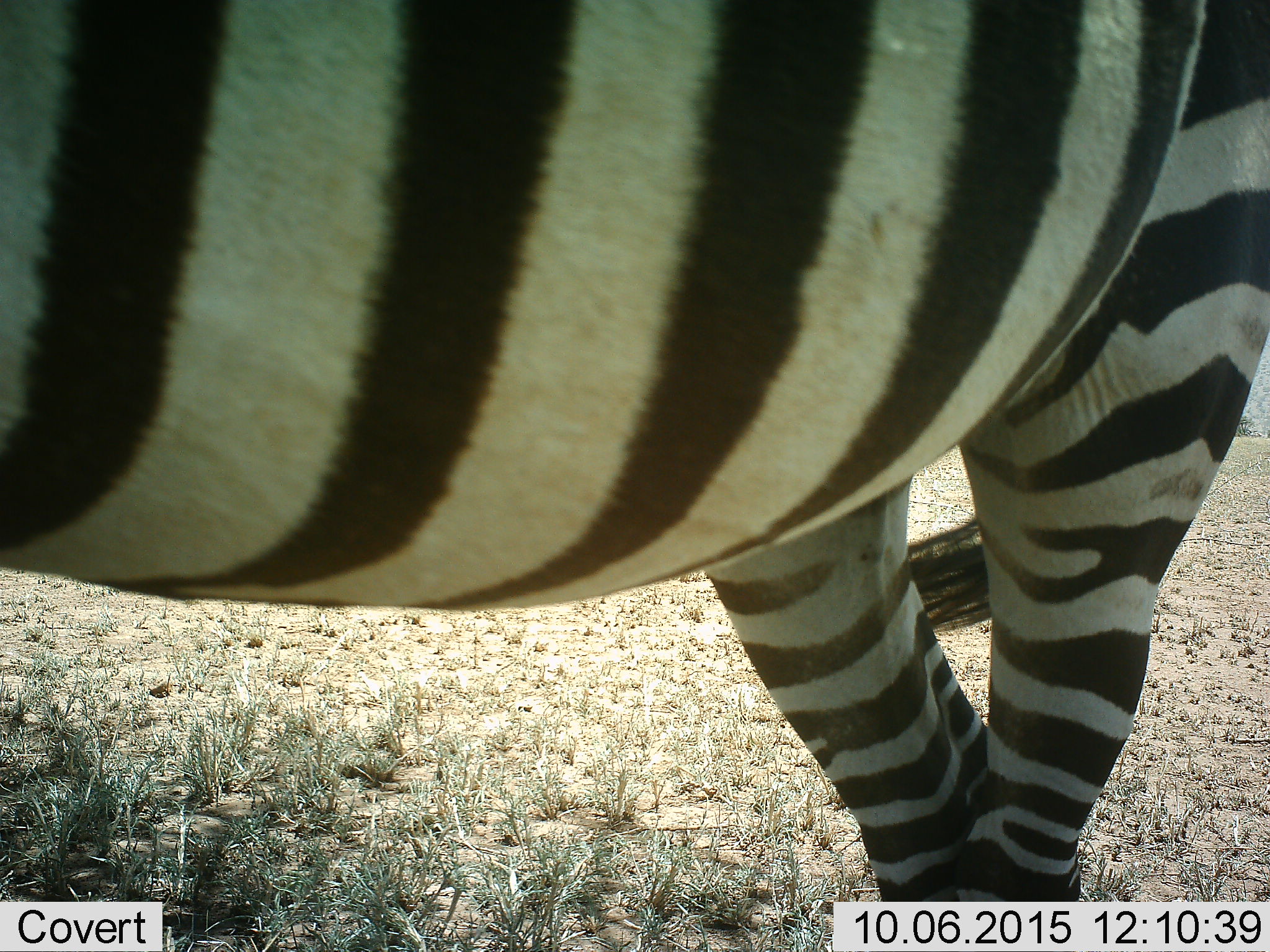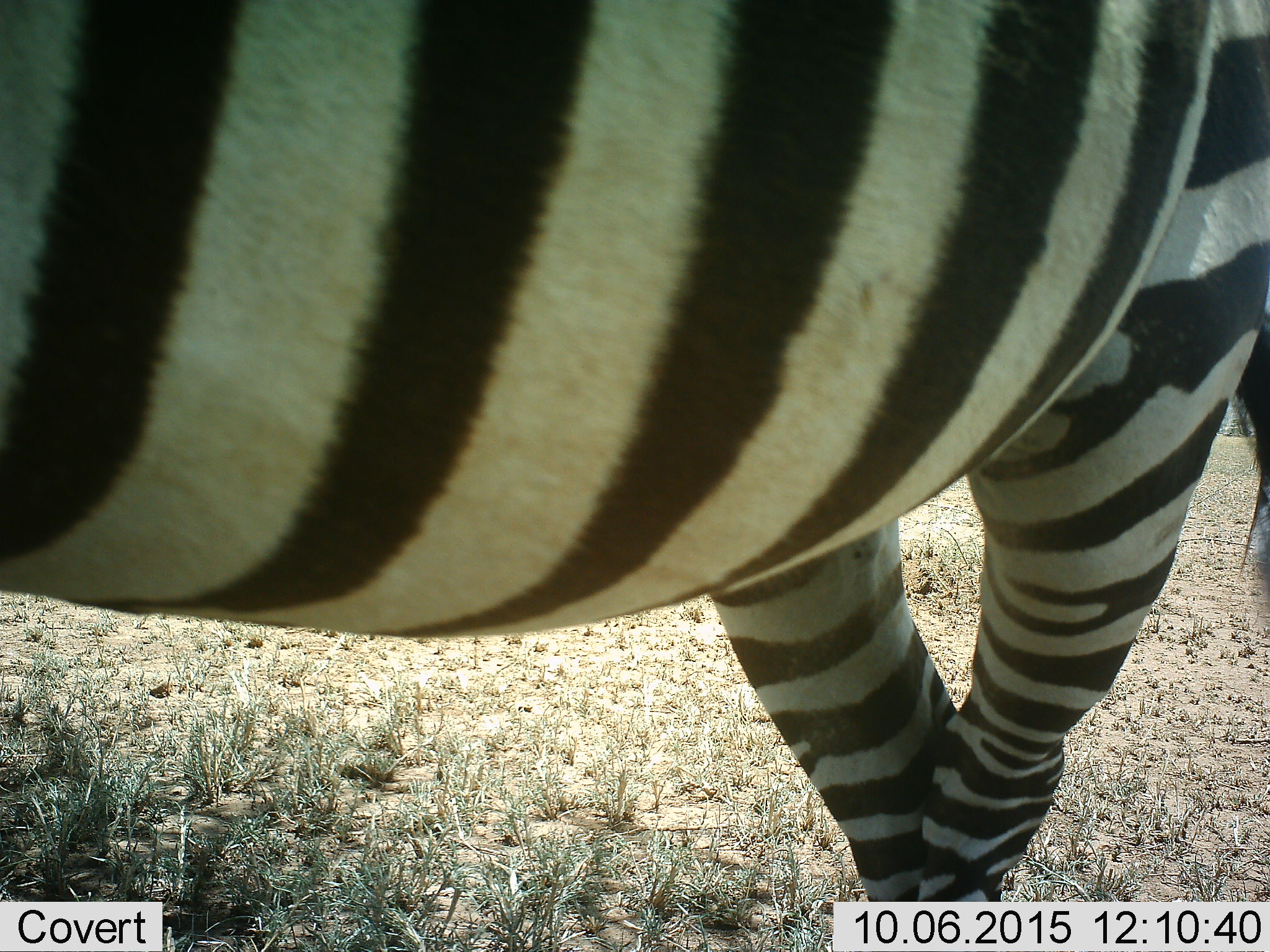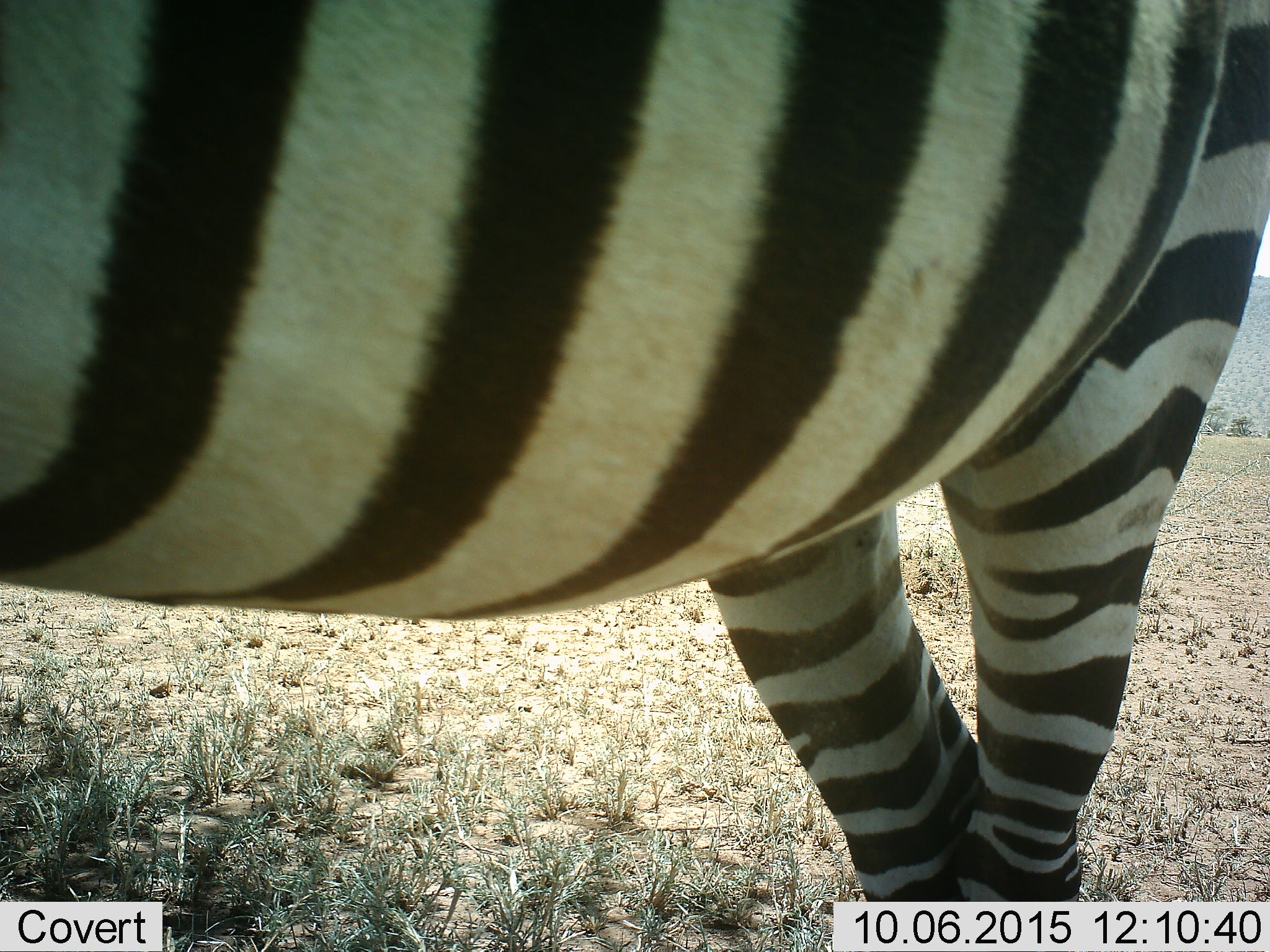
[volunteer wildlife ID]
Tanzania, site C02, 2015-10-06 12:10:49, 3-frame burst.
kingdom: Animalia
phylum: Chordata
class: Mammalia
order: Perissodactyla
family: Equidae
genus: Equus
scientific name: Equus quagga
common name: plains zebra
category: zebra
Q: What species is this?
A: Zebra (plains zebra) (Equus quagga).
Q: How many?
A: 1.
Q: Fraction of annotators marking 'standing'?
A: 94%.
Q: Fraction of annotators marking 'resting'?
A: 0%.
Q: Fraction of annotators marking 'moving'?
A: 17%.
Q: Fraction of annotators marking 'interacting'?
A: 0%.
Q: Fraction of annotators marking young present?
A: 0%.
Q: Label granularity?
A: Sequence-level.